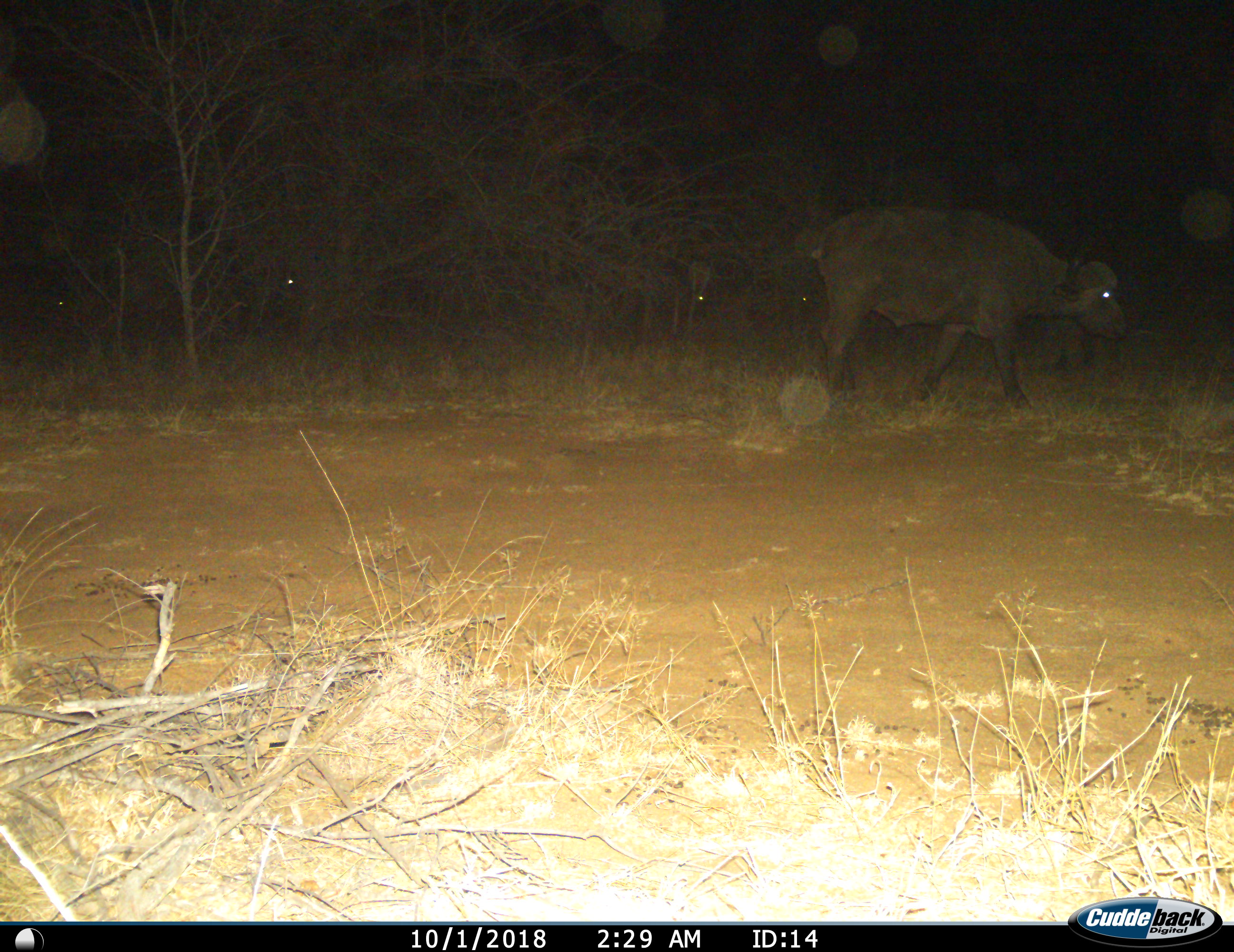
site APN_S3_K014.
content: unidentified animal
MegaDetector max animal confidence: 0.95